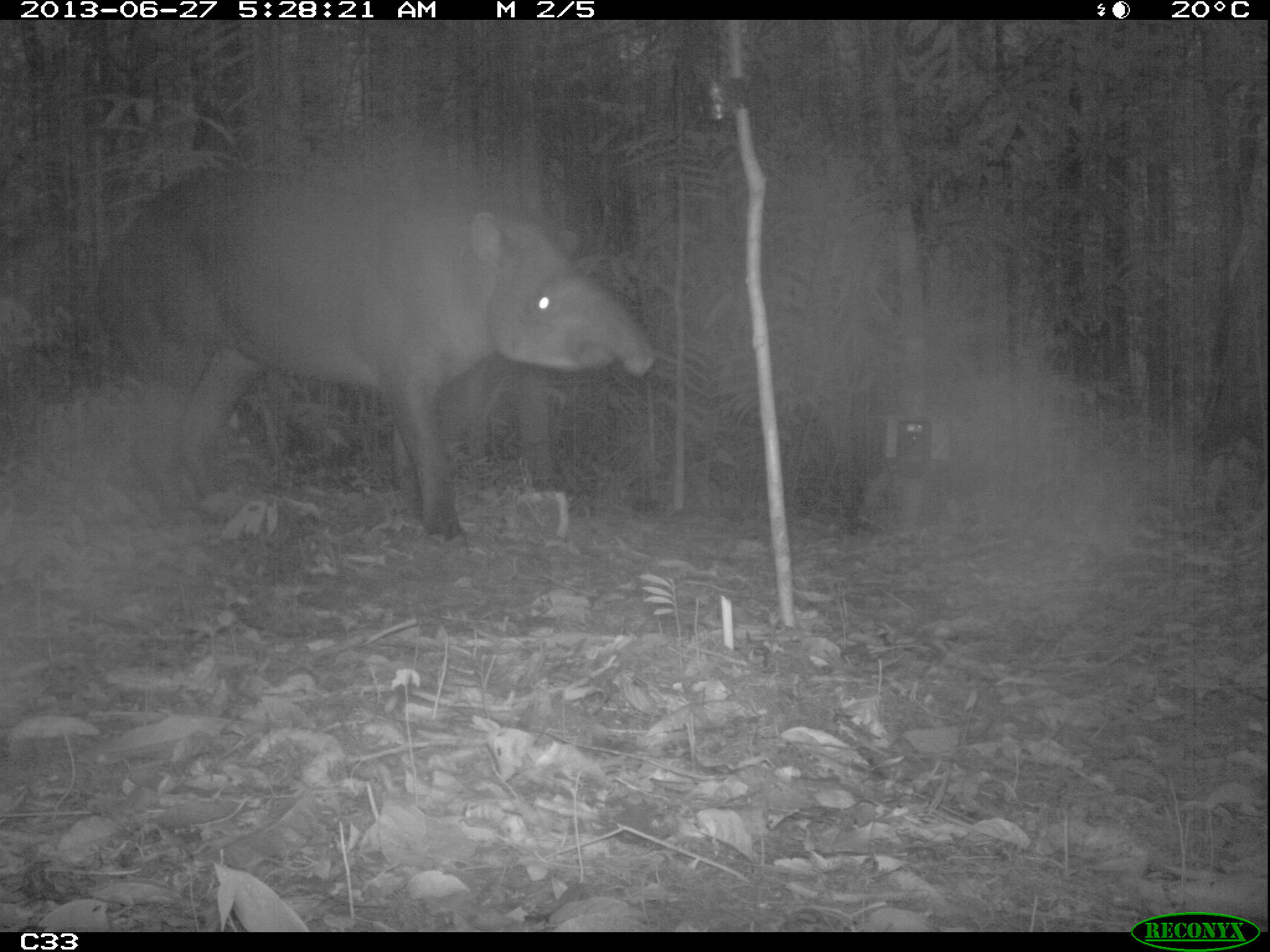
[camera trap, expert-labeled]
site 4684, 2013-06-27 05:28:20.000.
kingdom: Animalia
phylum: Chordata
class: Mammalia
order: Perissodactyla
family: Tapiridae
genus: Tapirus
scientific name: Tapirus terrestris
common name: south american tapir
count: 1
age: adult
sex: male